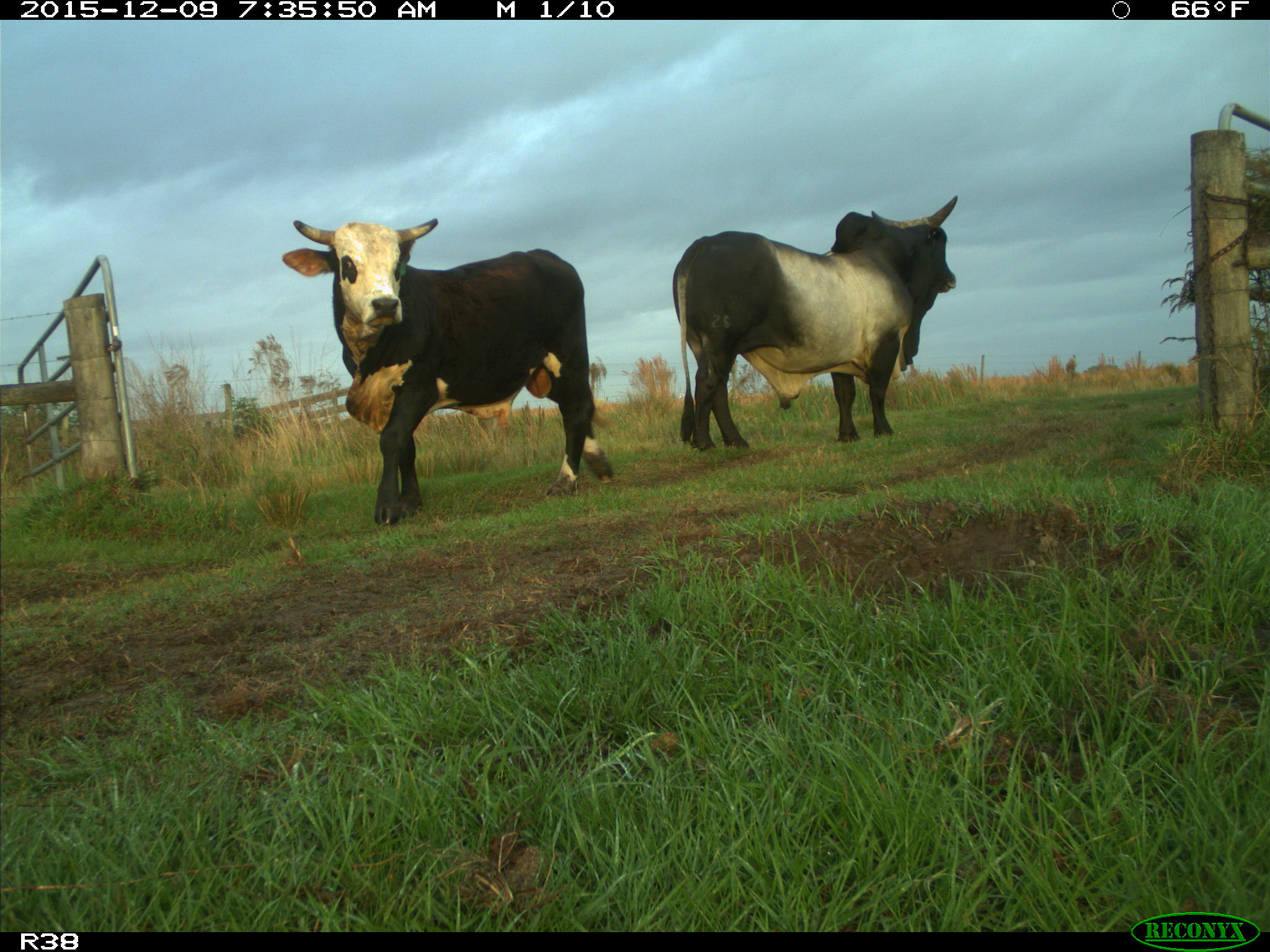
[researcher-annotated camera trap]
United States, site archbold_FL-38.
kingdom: Animalia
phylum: Chordata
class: Mammalia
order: Artiodactyla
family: Bovidae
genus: Bos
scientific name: Bos taurus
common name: domestic cow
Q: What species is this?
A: Bos taurus (domestic cow).